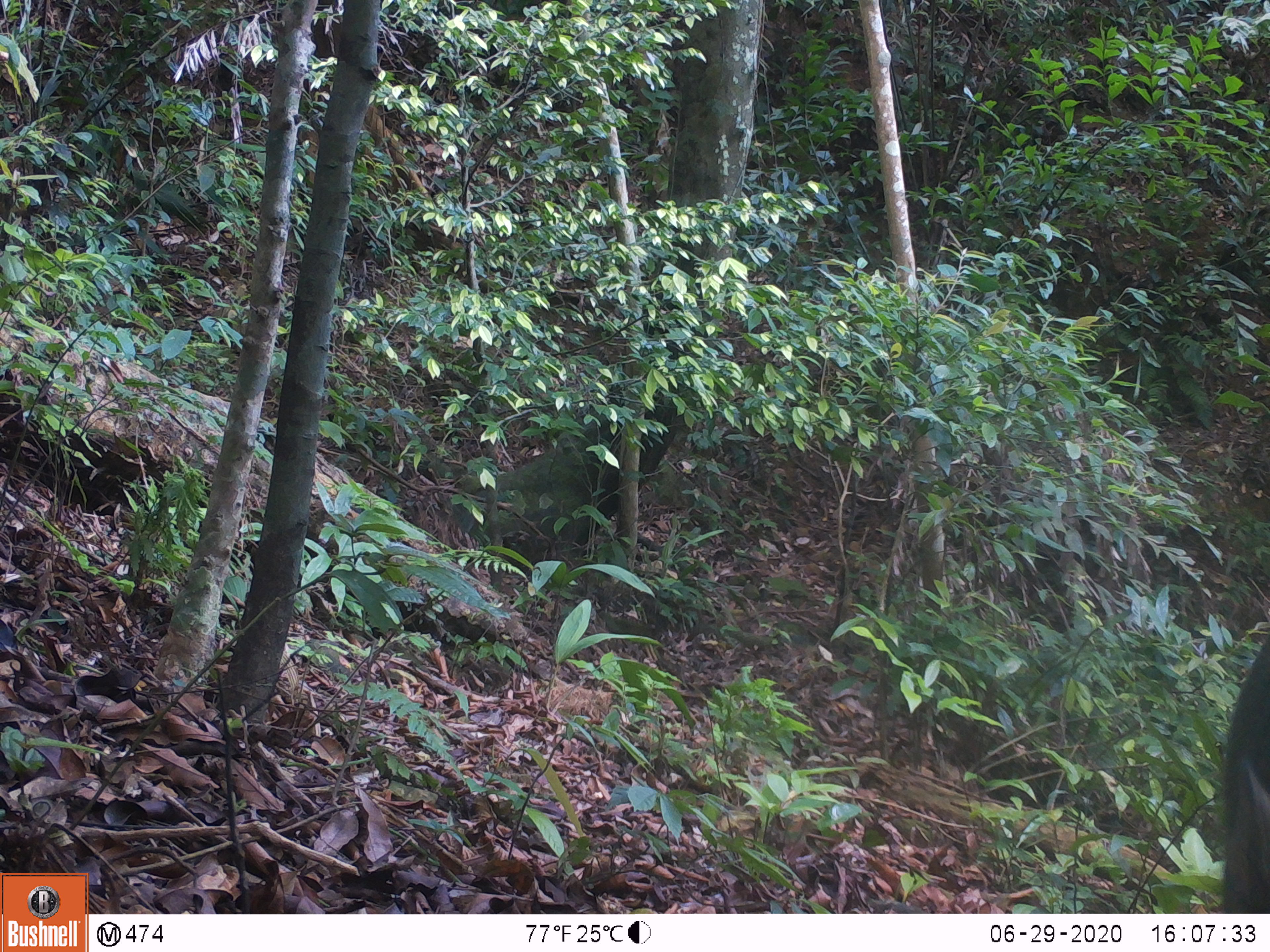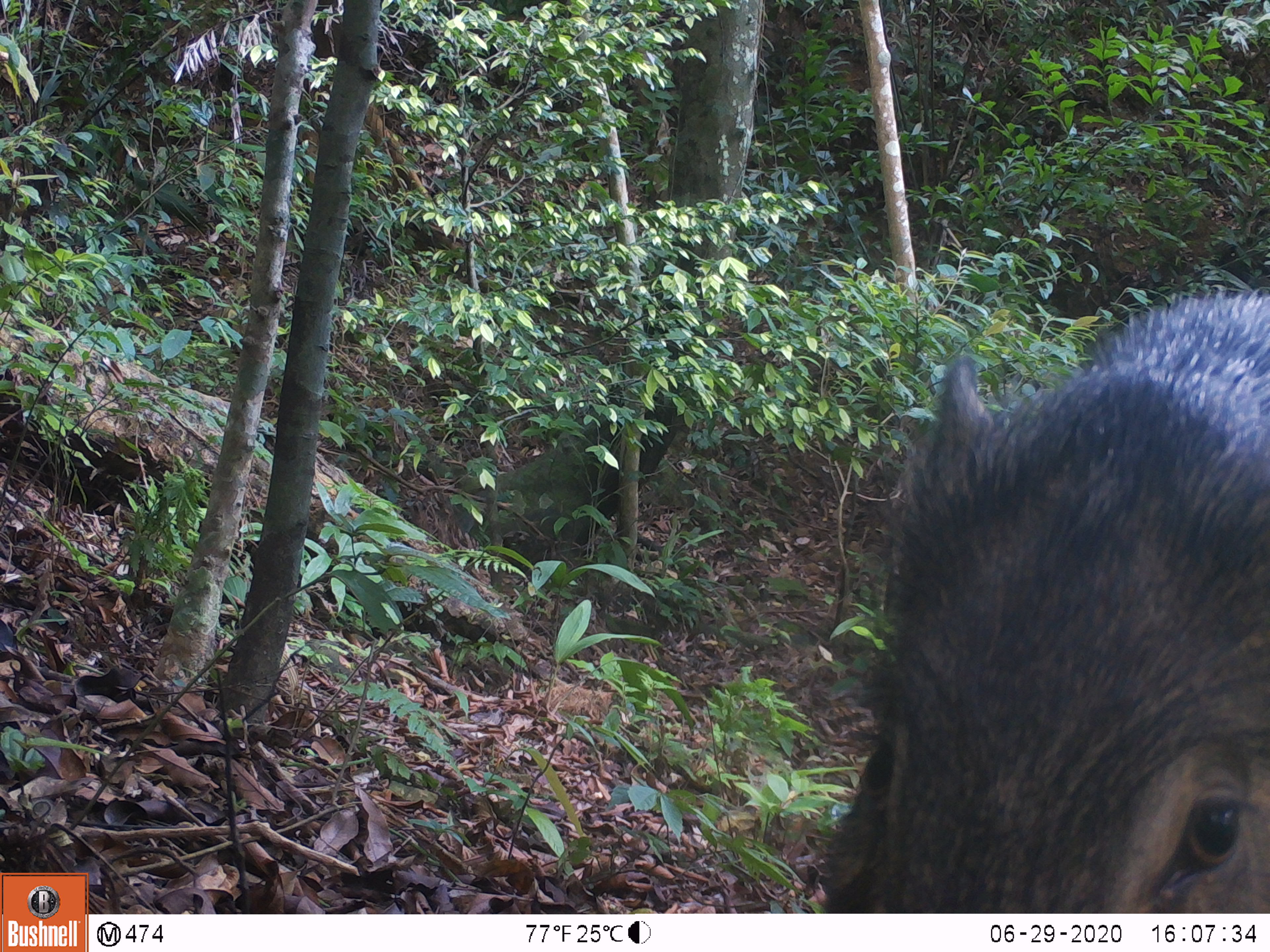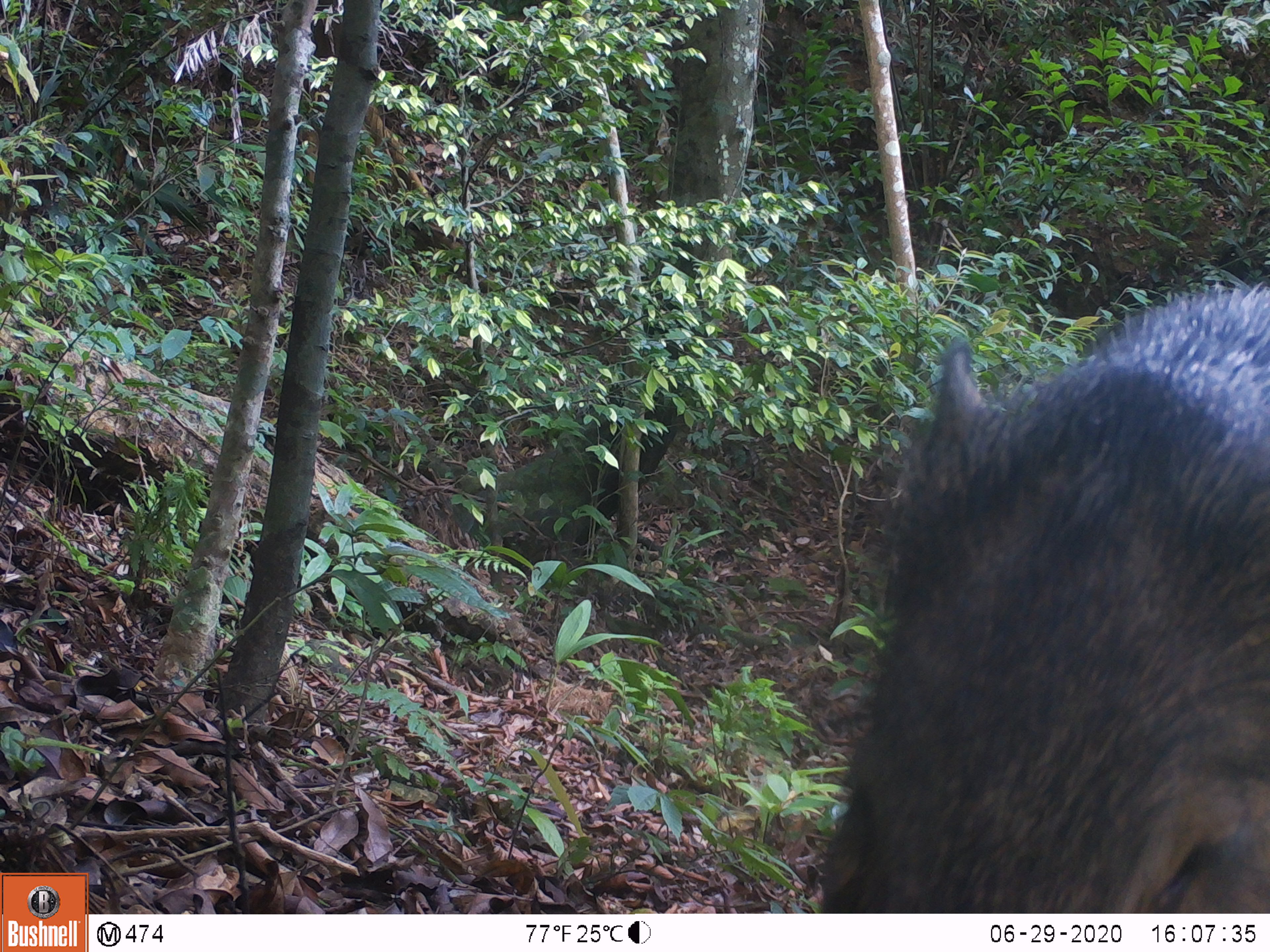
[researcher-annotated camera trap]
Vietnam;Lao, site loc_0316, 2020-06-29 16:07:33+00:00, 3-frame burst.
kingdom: Animalia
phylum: Chordata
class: Mammalia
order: Artiodactyla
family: Suidae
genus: Sus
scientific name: Sus scrofa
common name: eurasian wild pig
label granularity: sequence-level